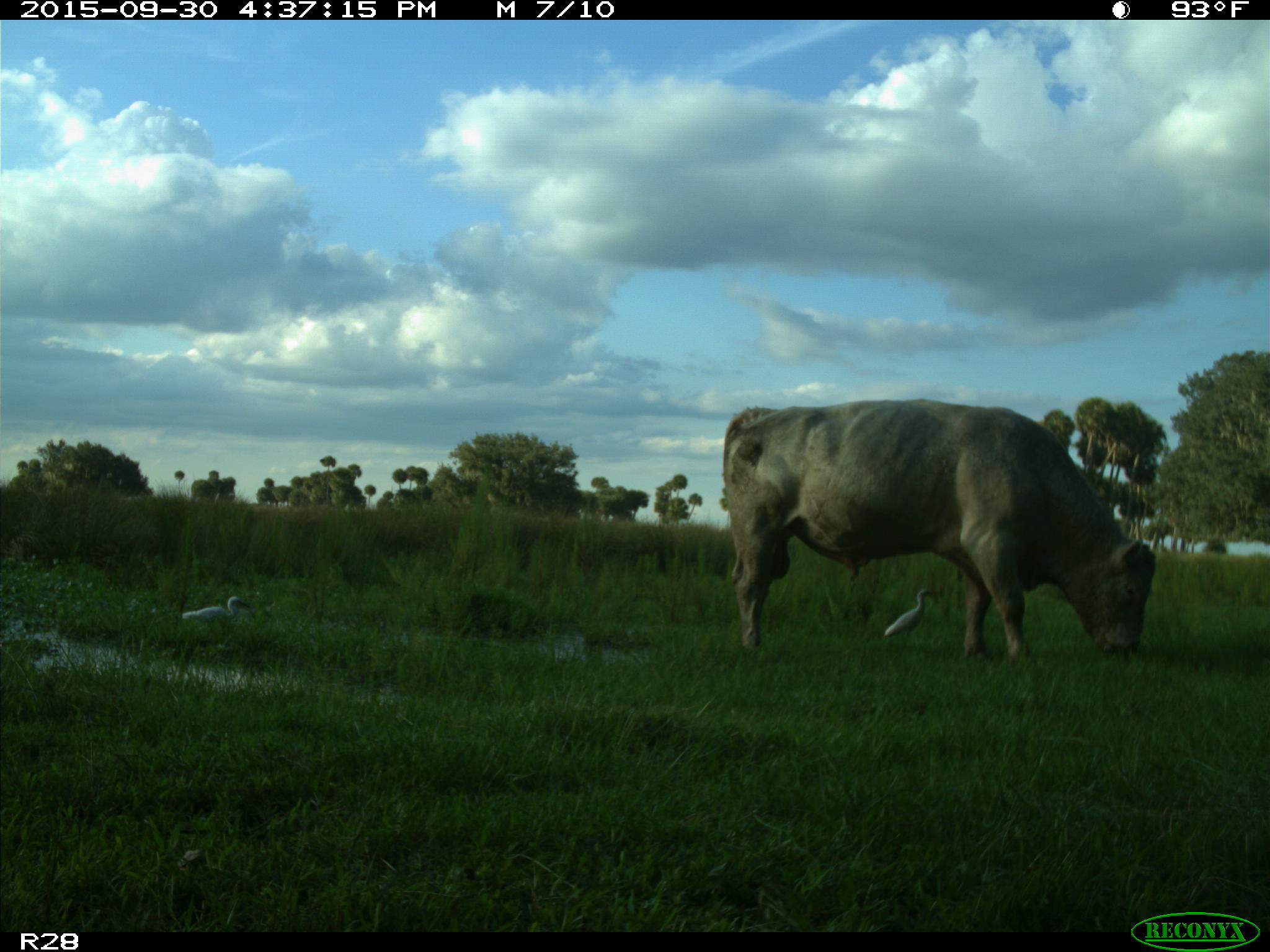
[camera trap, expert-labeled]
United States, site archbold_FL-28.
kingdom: Animalia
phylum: Chordata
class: Mammalia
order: Artiodactyla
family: Bovidae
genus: Bos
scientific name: Bos taurus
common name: domestic cow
Bos taurus (domestic cow).